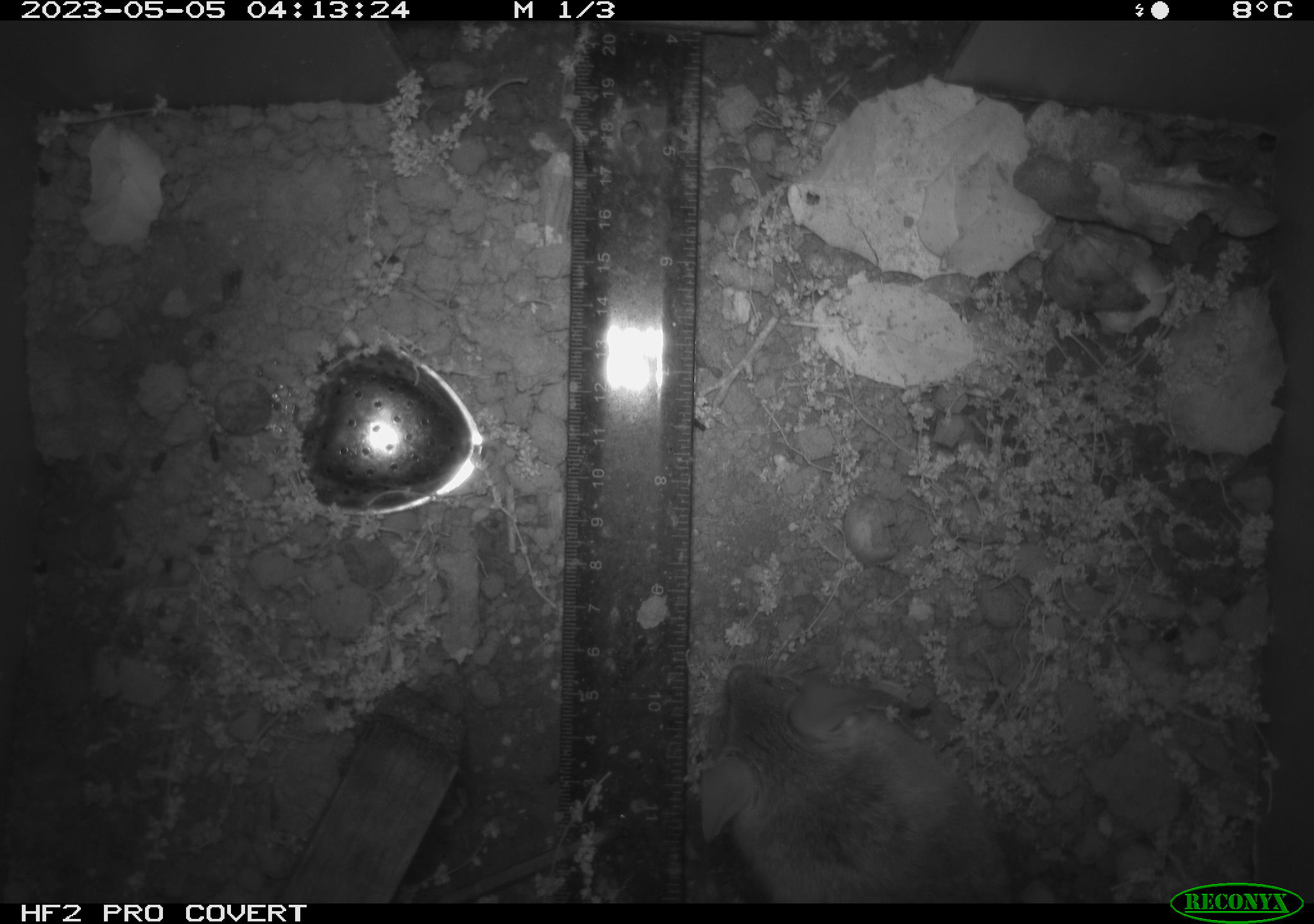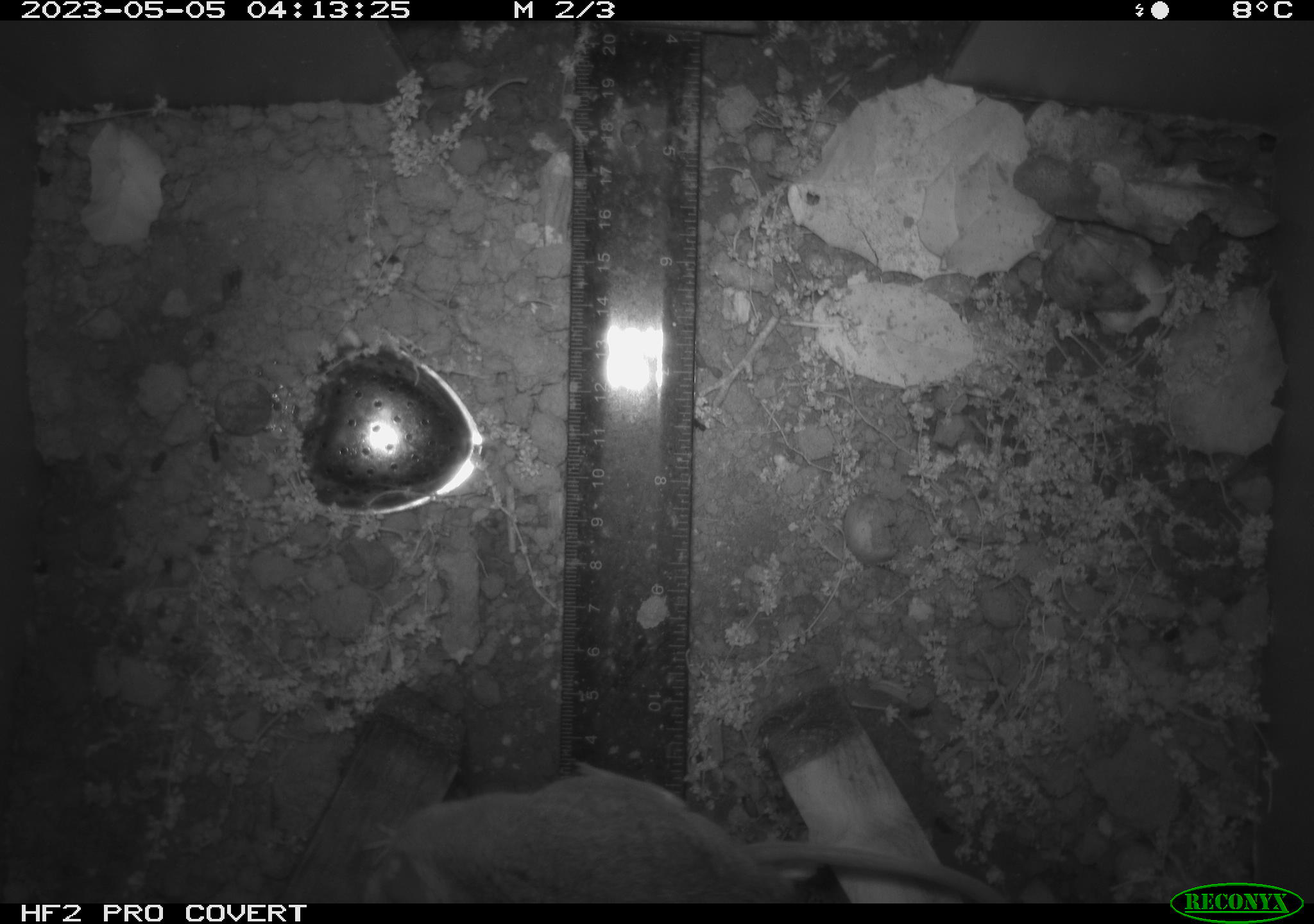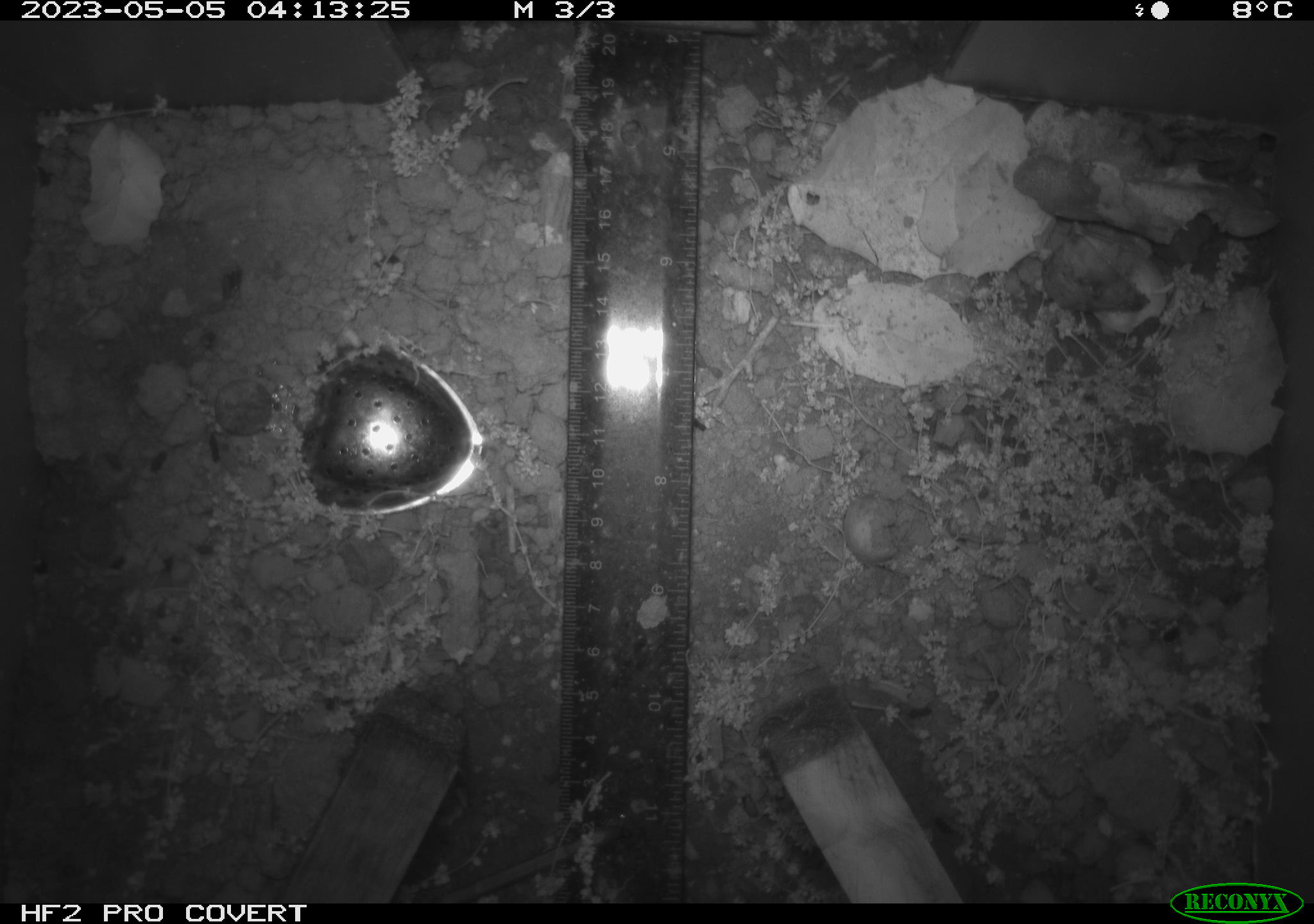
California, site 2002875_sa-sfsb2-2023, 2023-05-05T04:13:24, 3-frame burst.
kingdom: Animalia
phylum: Chordata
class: Mammalia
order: Rodentia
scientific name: Rodentia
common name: mouse species